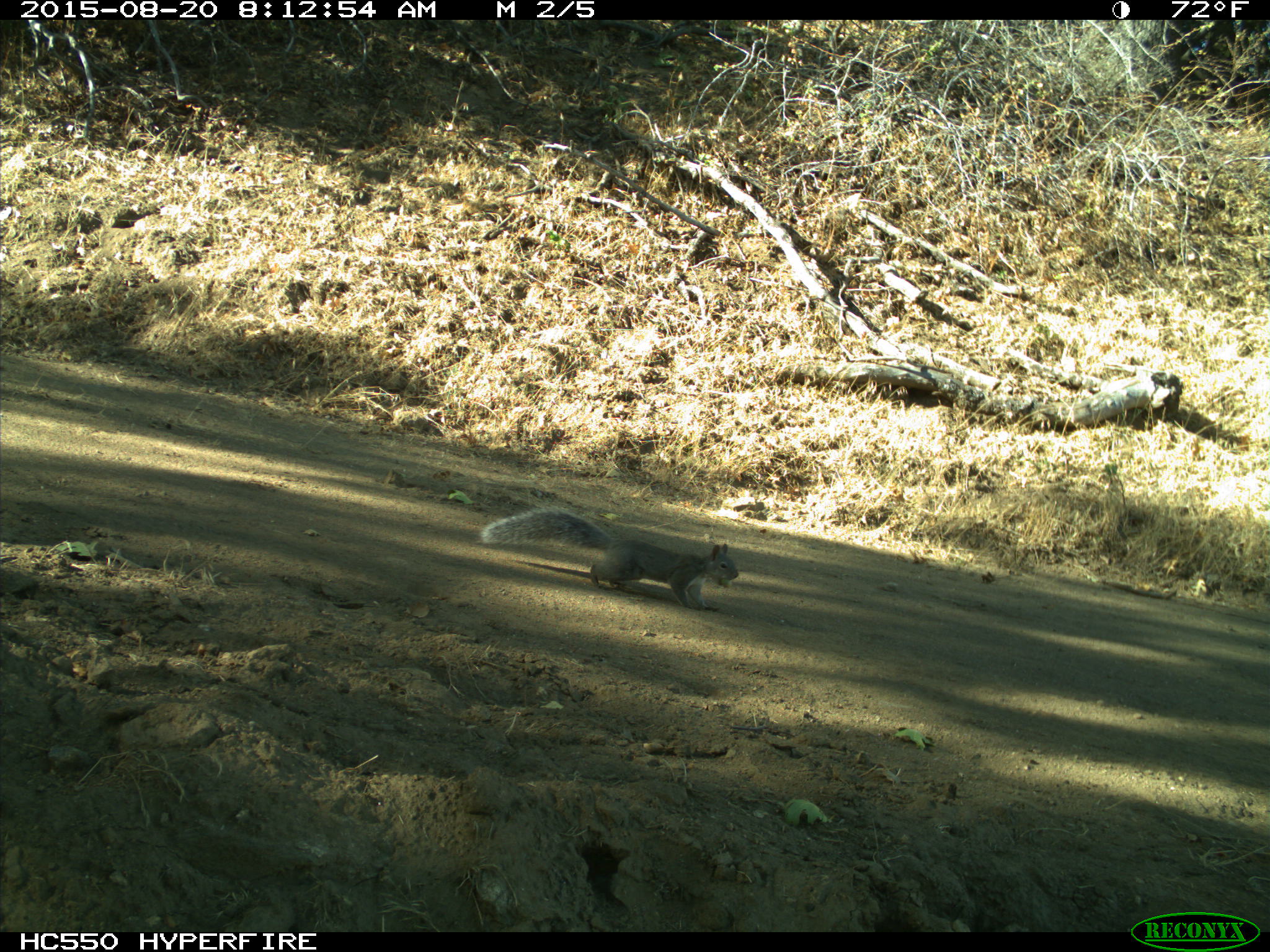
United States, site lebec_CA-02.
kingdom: Animalia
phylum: Chordata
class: Mammalia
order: Rodentia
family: Sciuridae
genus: Sciurus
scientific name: Sciurus carolinensis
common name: eastern gray squirrel